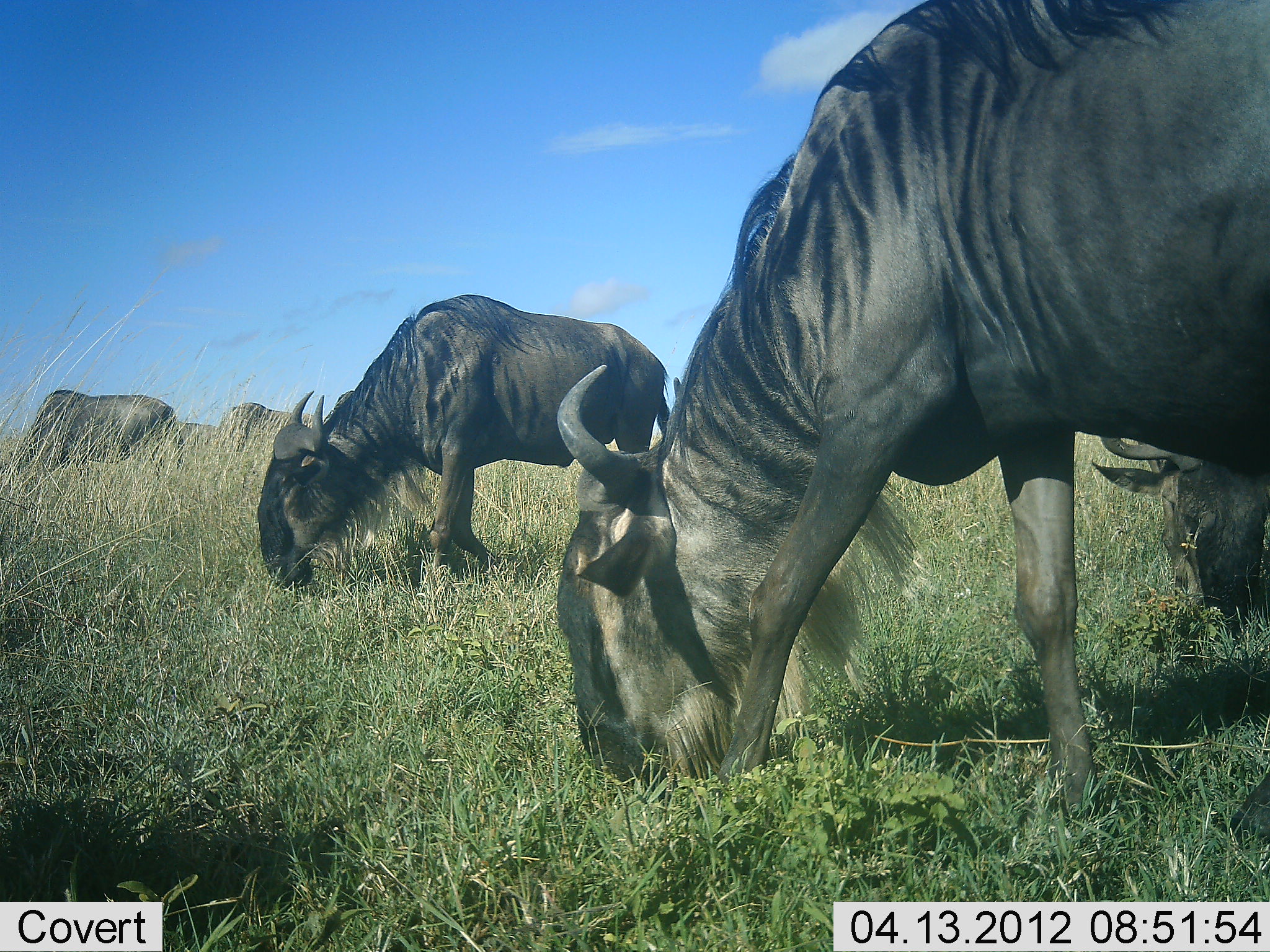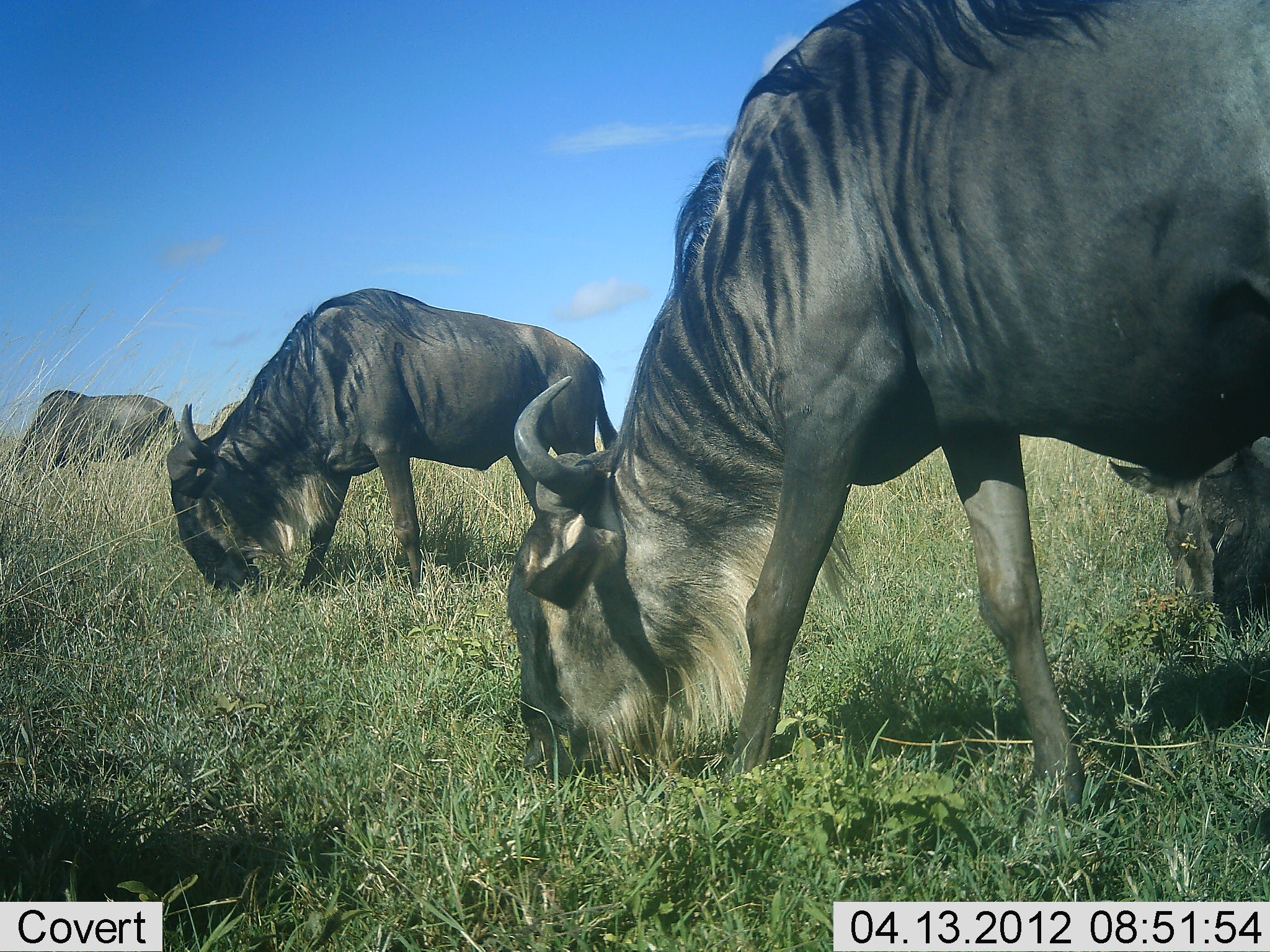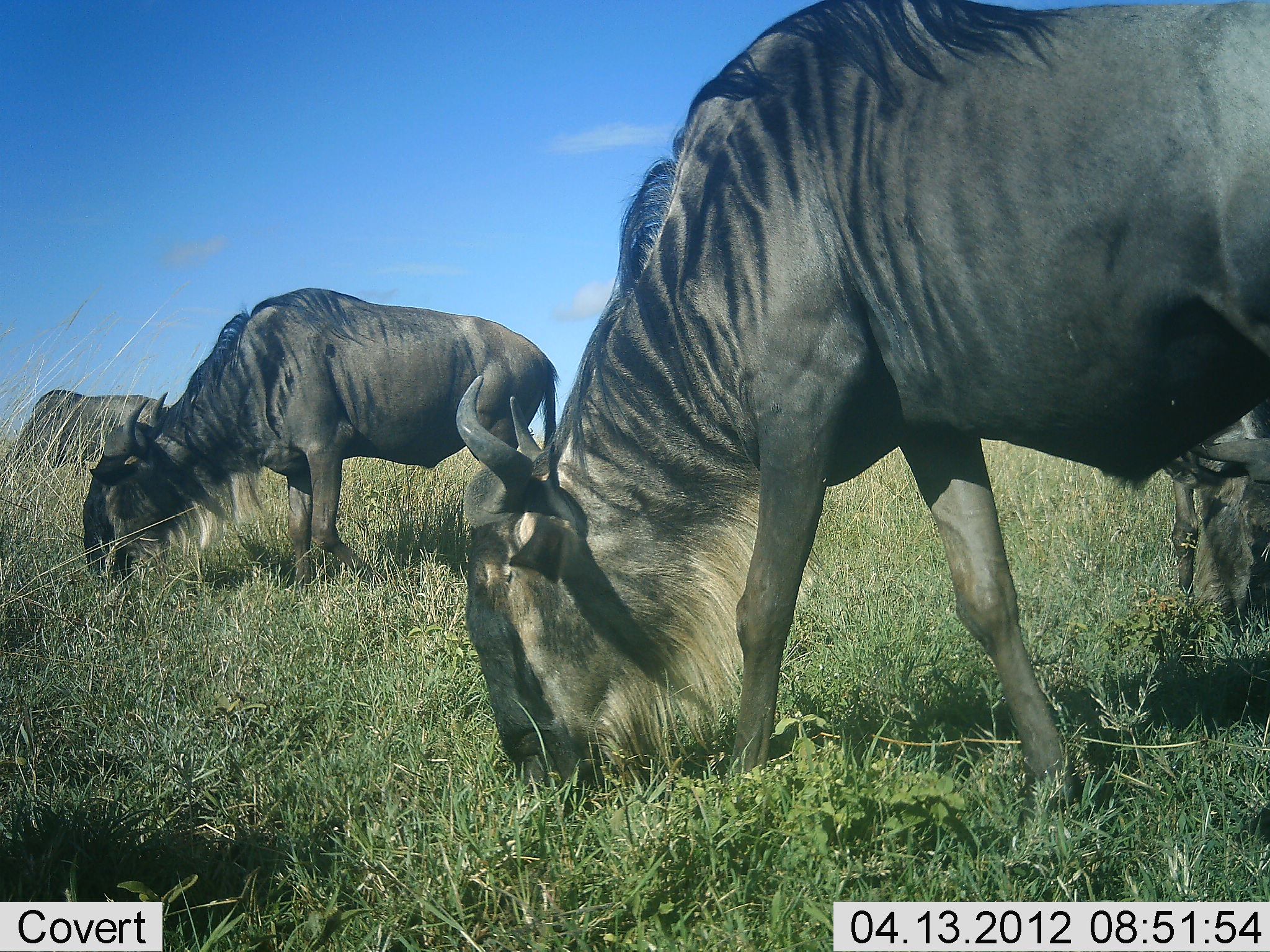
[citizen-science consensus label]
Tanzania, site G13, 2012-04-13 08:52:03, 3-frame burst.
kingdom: Animalia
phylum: Chordata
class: Mammalia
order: Artiodactyla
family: Bovidae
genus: Connochaetes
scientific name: Connochaetes taurinus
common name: blue wildebeest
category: wildebeest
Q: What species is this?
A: Wildebeest (blue wildebeest) (Connochaetes taurinus).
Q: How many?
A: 4.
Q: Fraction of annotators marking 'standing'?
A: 23%.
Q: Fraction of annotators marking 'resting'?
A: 18%.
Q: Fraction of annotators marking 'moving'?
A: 27%.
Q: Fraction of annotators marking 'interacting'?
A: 0%.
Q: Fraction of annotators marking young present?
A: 0%.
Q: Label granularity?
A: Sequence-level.